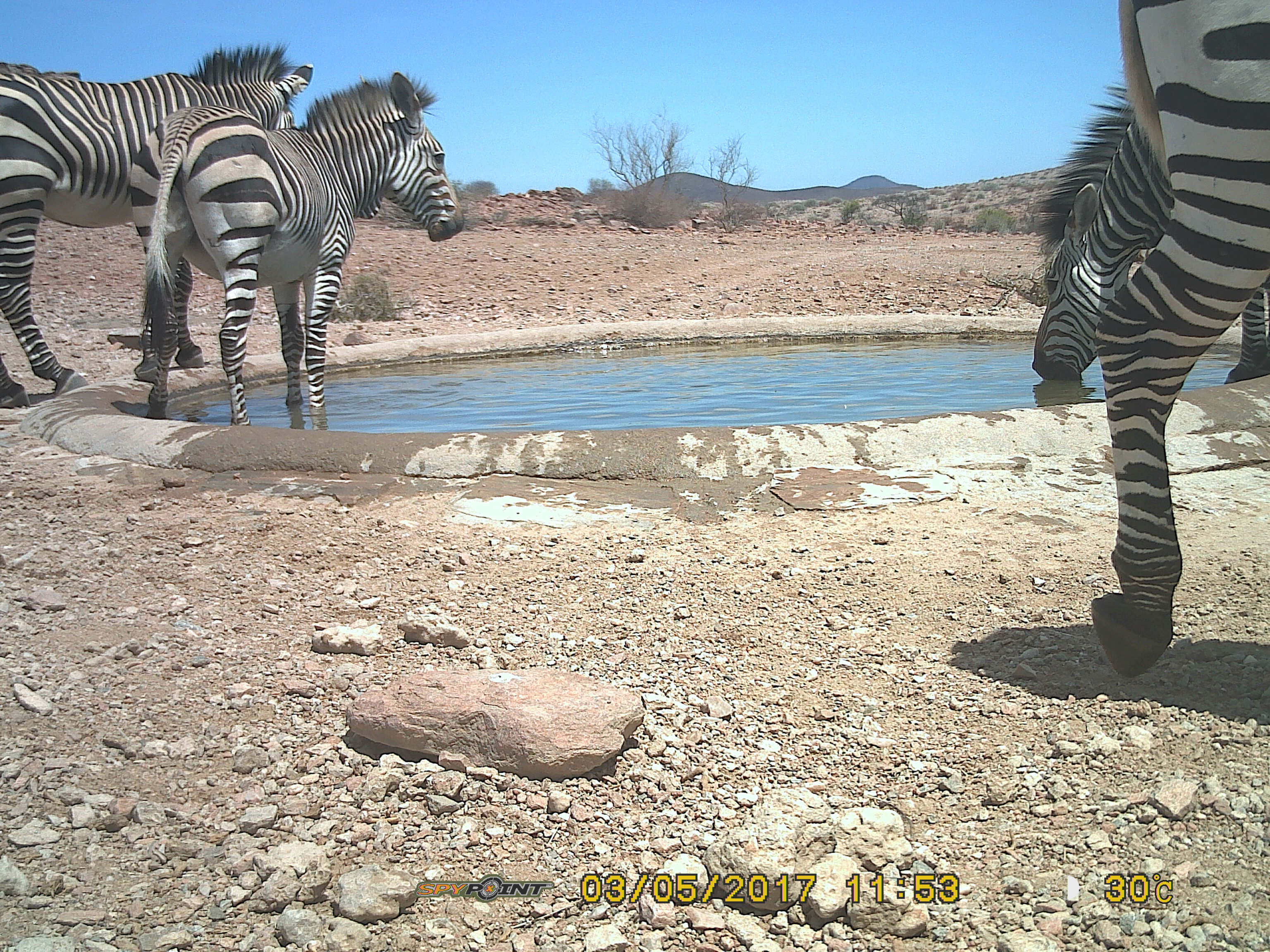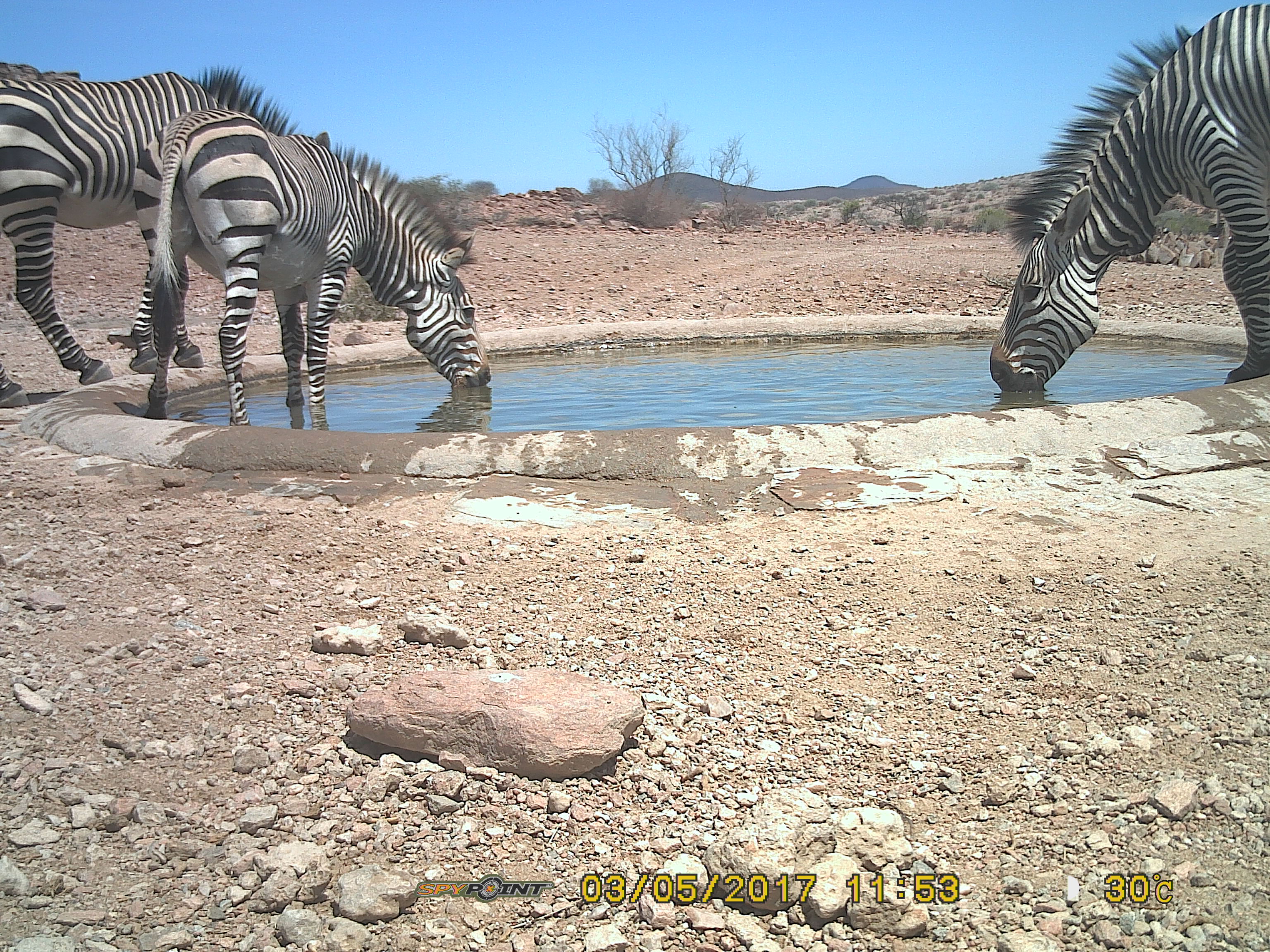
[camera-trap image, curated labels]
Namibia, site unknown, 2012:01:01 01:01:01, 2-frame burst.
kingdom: Animalia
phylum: Chordata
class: Mammalia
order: Perissodactyla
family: Equidae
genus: Equus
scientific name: Equus zebra hartmannae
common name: hartmann's mountain zebra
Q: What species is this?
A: Equus zebra hartmannae (hartmann's mountain zebra).